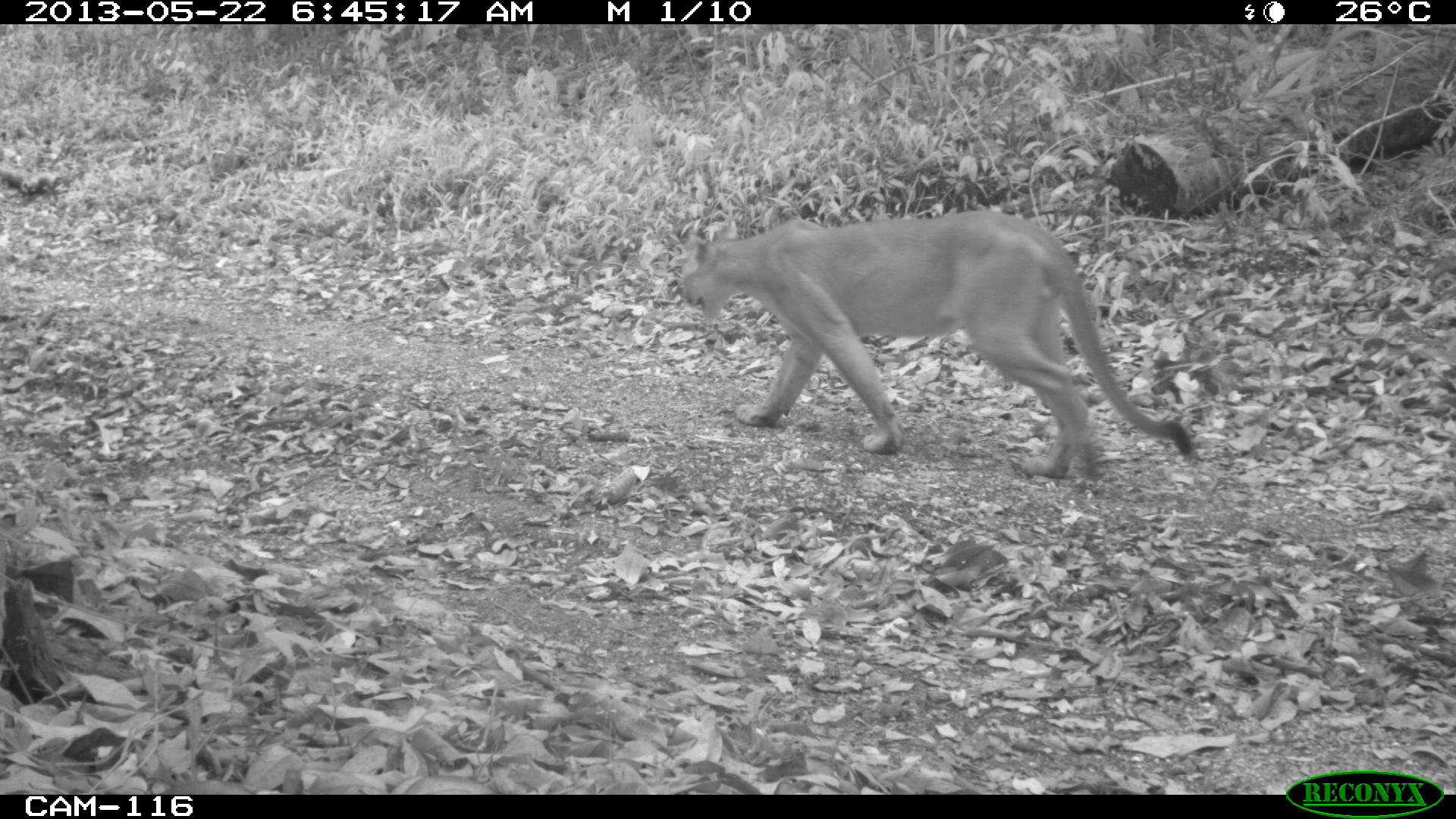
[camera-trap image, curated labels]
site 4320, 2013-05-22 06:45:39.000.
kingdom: Animalia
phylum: Chordata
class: Mammalia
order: Carnivora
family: Felidae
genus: Puma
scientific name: Puma concolor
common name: mountain lion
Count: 1.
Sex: male.